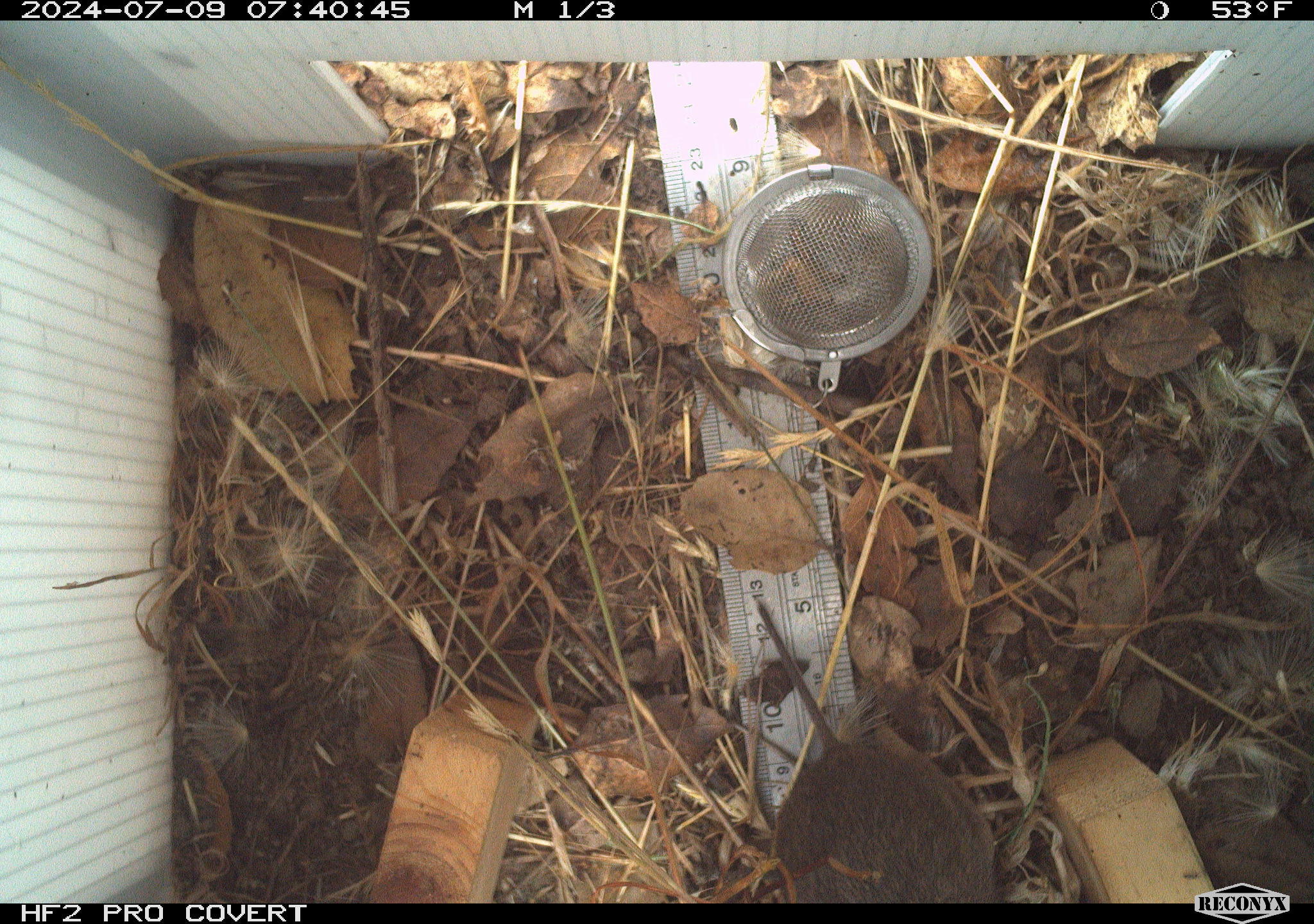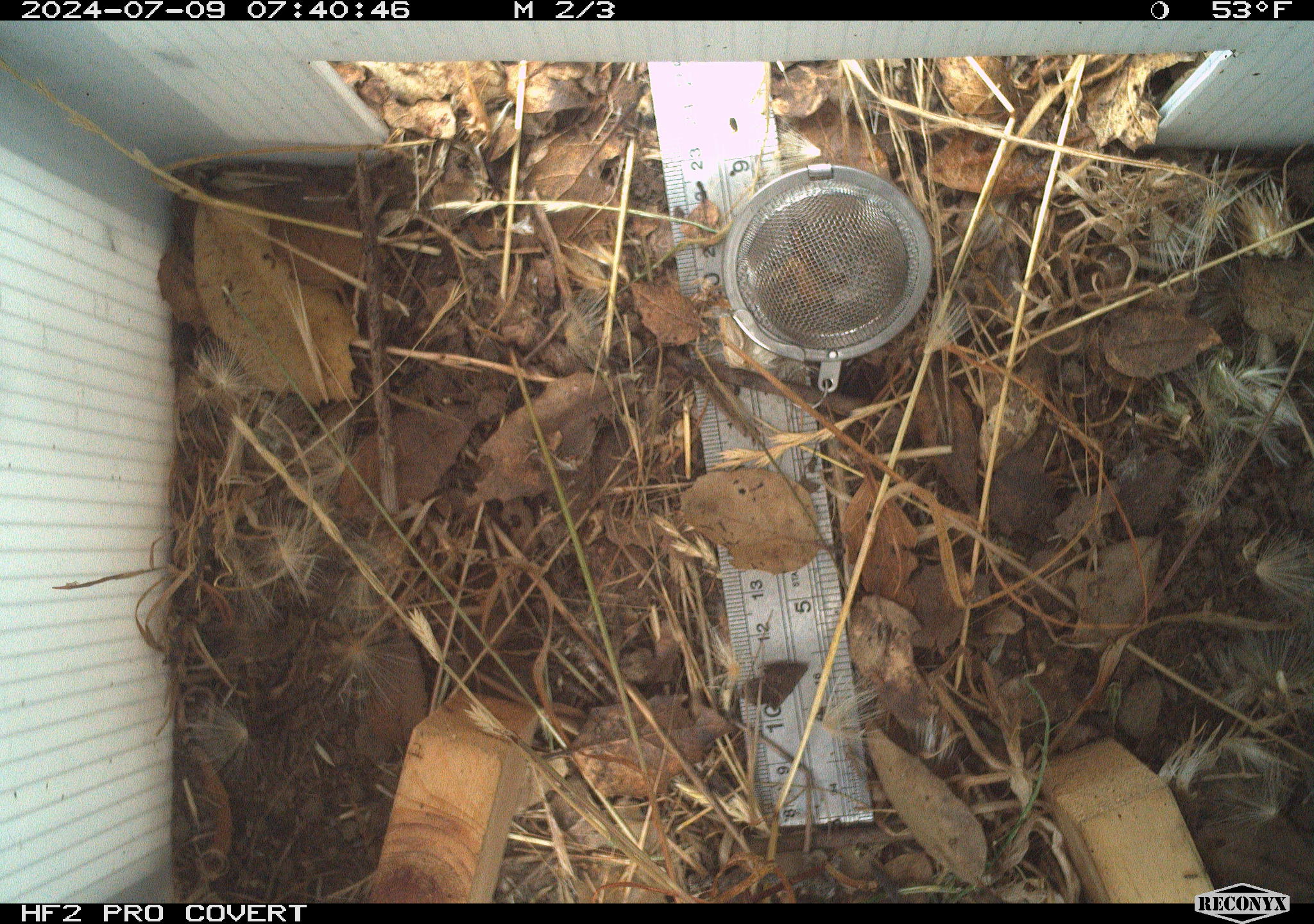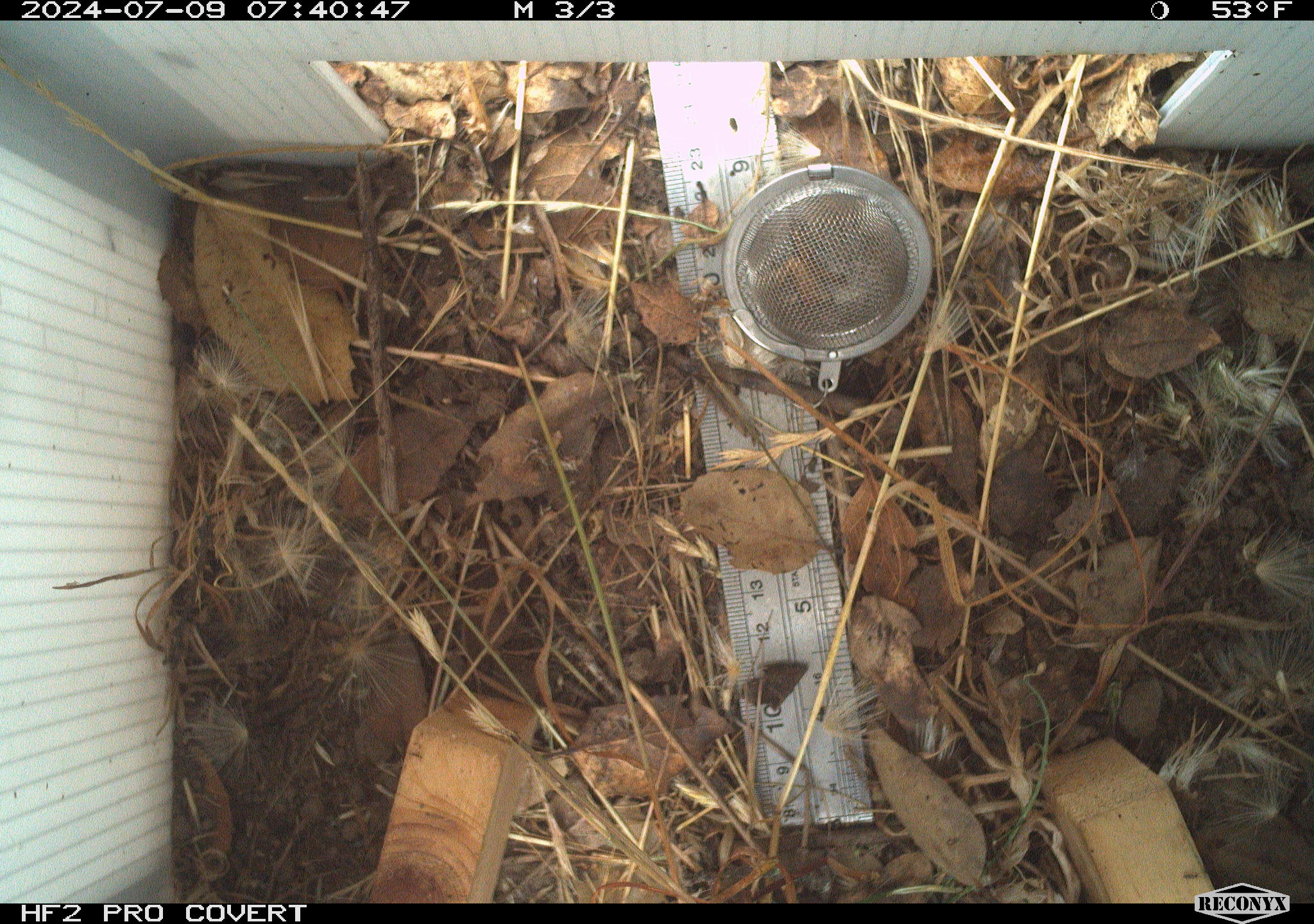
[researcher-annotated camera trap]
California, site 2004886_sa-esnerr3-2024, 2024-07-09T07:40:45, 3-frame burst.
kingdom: Animalia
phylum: Chordata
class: Mammalia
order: Rodentia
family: Cricetidae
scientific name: Cricetidae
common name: hamsters, voles, lemmings, and allies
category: cricetidae family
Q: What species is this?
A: Cricetidae family (hamsters, voles, lemmings, and allies) (Cricetidae).